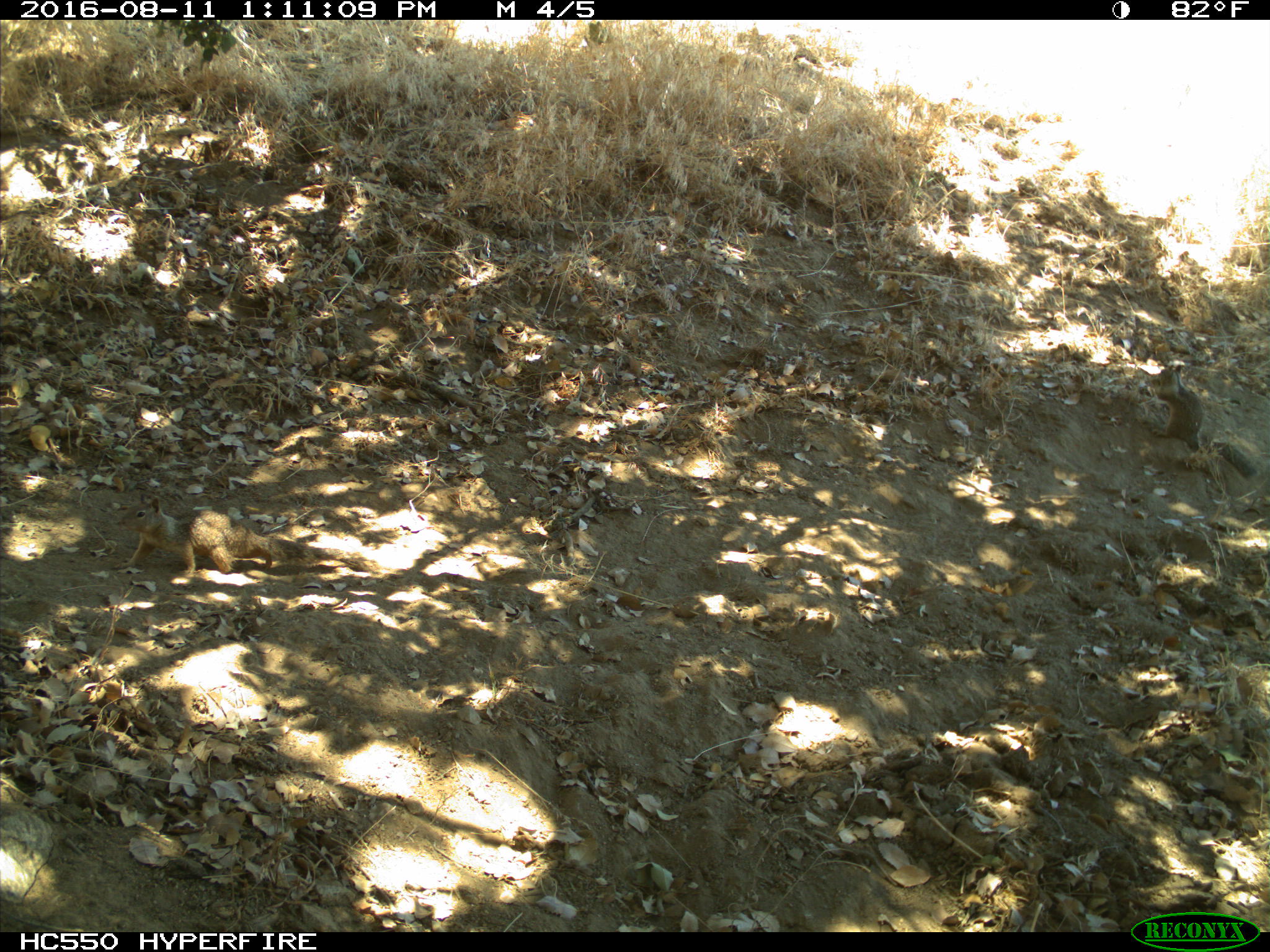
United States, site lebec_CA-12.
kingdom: Animalia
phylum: Chordata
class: Mammalia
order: Rodentia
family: Sciuridae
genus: Otospermophilus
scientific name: Otospermophilus beecheyi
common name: california ground squirrel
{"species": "Otospermophilus beecheyi (california ground squirrel)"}